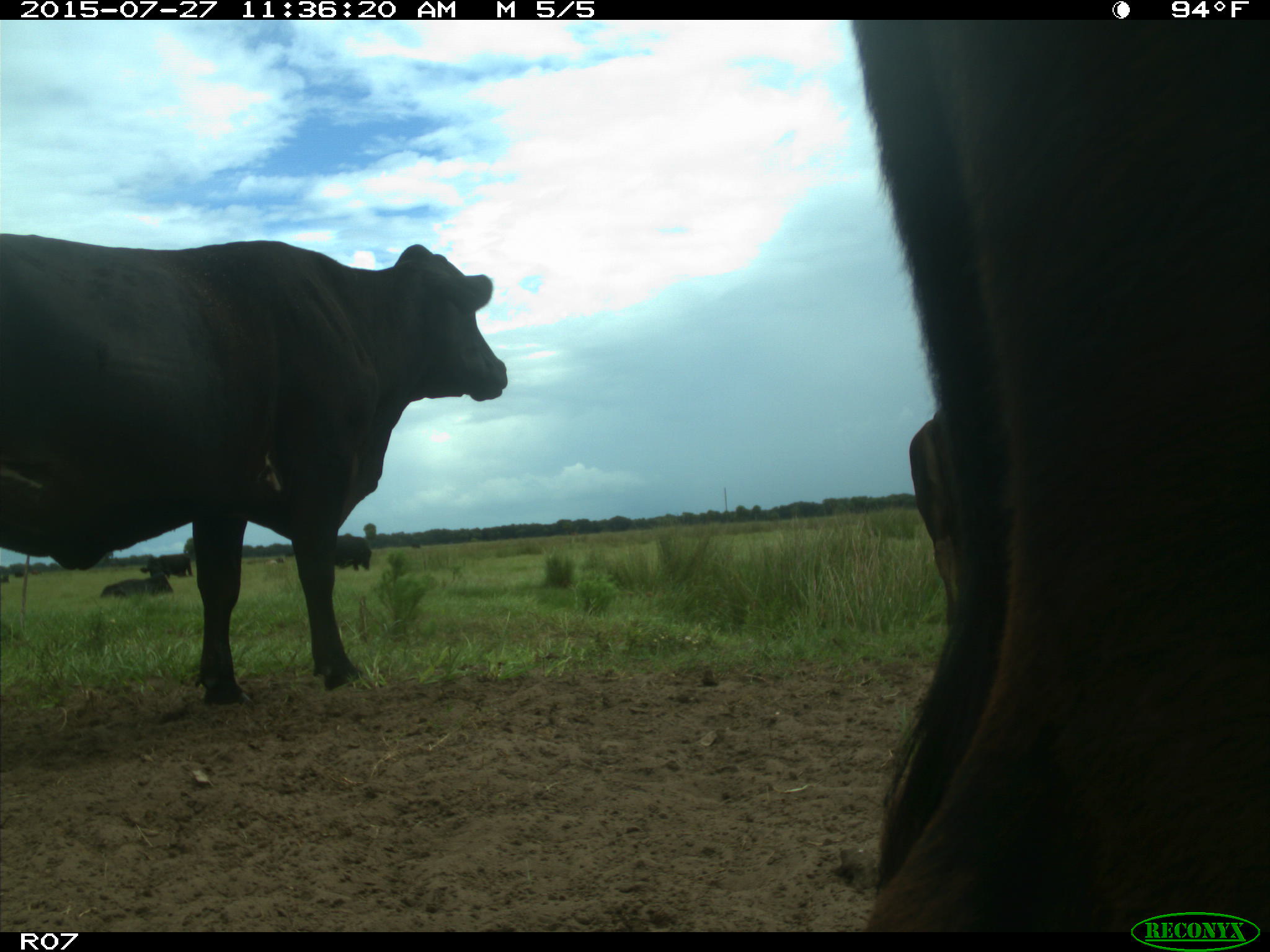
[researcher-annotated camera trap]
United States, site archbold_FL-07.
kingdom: Animalia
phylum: Chordata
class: Mammalia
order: Artiodactyla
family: Bovidae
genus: Bos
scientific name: Bos taurus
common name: domestic cow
Bos taurus (domestic cow).